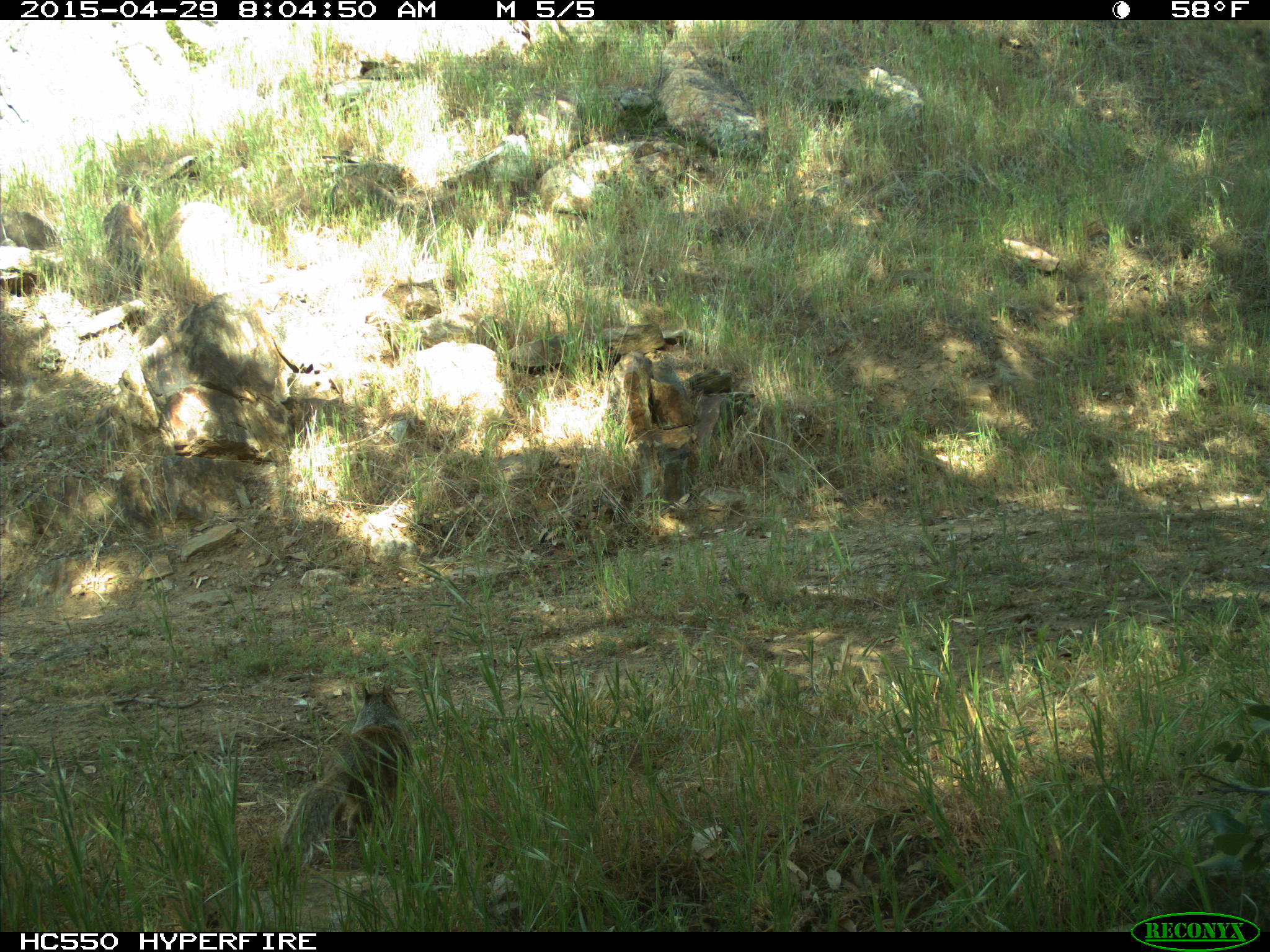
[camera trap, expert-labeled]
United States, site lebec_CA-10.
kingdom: Animalia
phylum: Chordata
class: Mammalia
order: Rodentia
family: Sciuridae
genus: Otospermophilus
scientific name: Otospermophilus beecheyi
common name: california ground squirrel